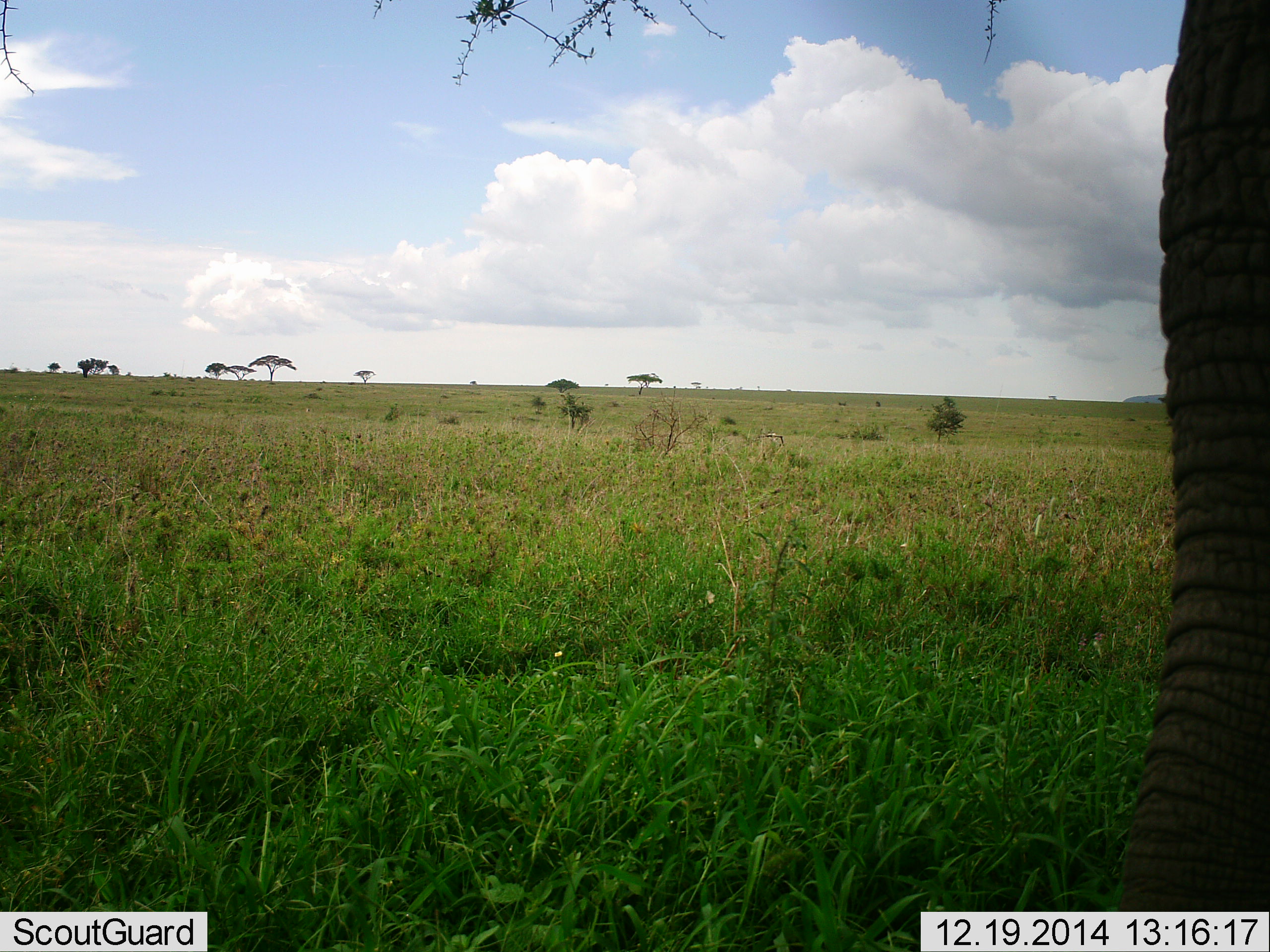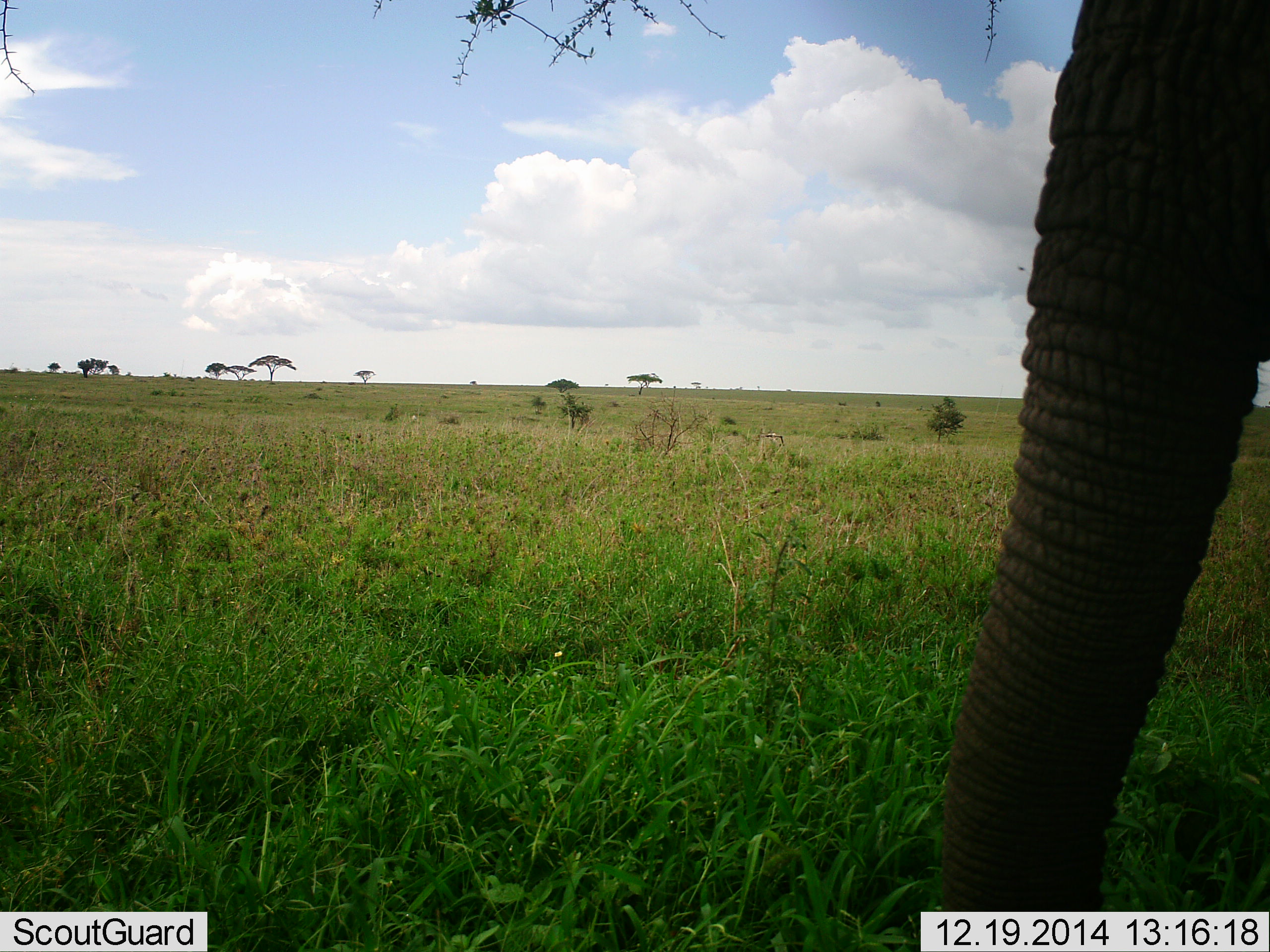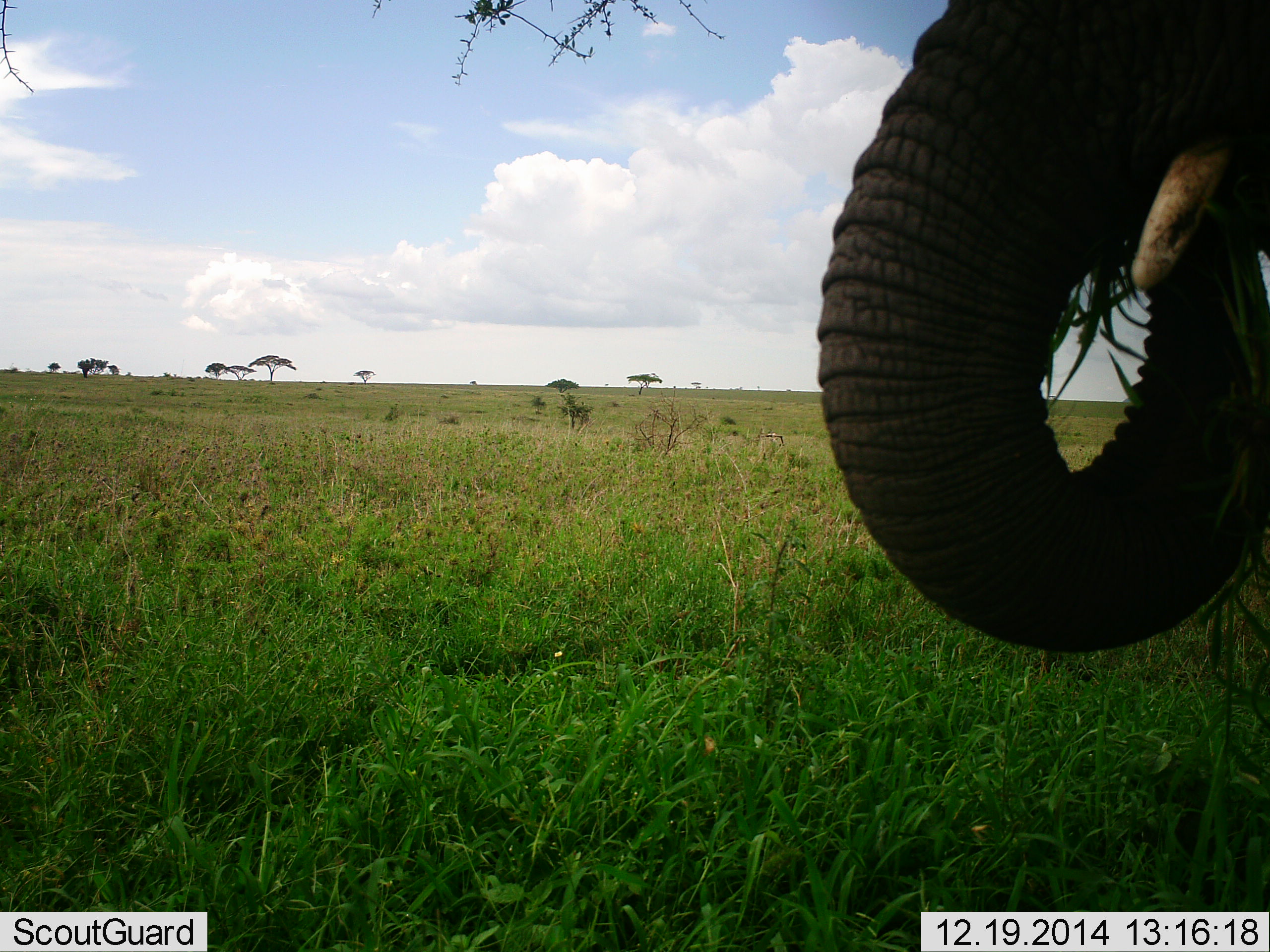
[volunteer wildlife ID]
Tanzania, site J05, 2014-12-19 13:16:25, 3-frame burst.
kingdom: Animalia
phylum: Chordata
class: Mammalia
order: Proboscidea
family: Elephantidae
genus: Loxodonta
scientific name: Loxodonta africana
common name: african bush elephant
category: elephant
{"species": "elephant (african bush elephant) (Loxodonta africana)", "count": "1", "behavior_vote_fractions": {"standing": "45%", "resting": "0%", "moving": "0%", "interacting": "0%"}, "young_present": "0%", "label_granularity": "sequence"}